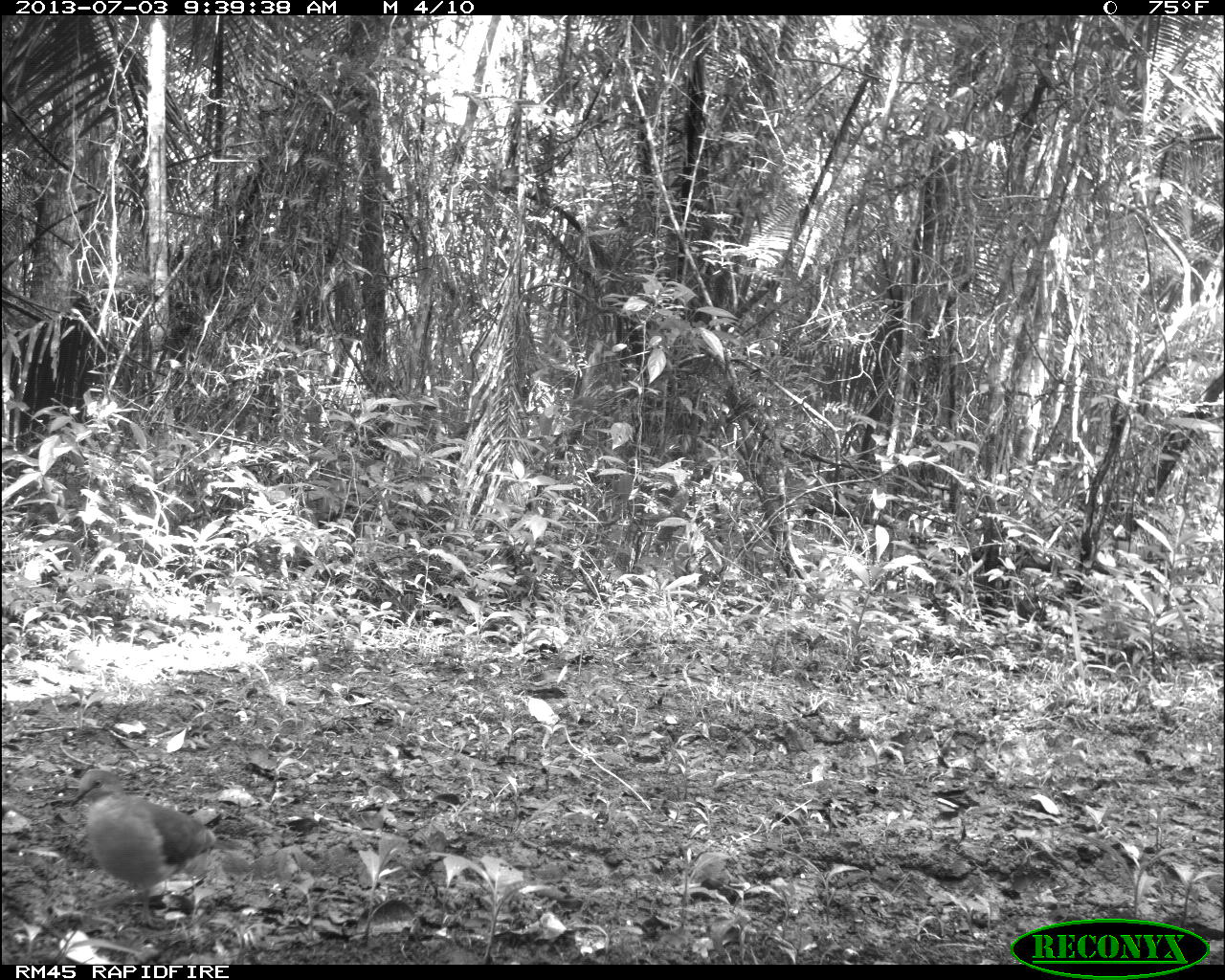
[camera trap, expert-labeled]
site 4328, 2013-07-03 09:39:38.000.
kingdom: Animalia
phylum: Chordata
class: Aves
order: Columbiformes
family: Columbidae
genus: Leptotila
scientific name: Leptotila plumbeiceps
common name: gray-headed dove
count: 1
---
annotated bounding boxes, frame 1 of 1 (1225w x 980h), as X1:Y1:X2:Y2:
leptotila plumbeiceps: 69:769:238:931